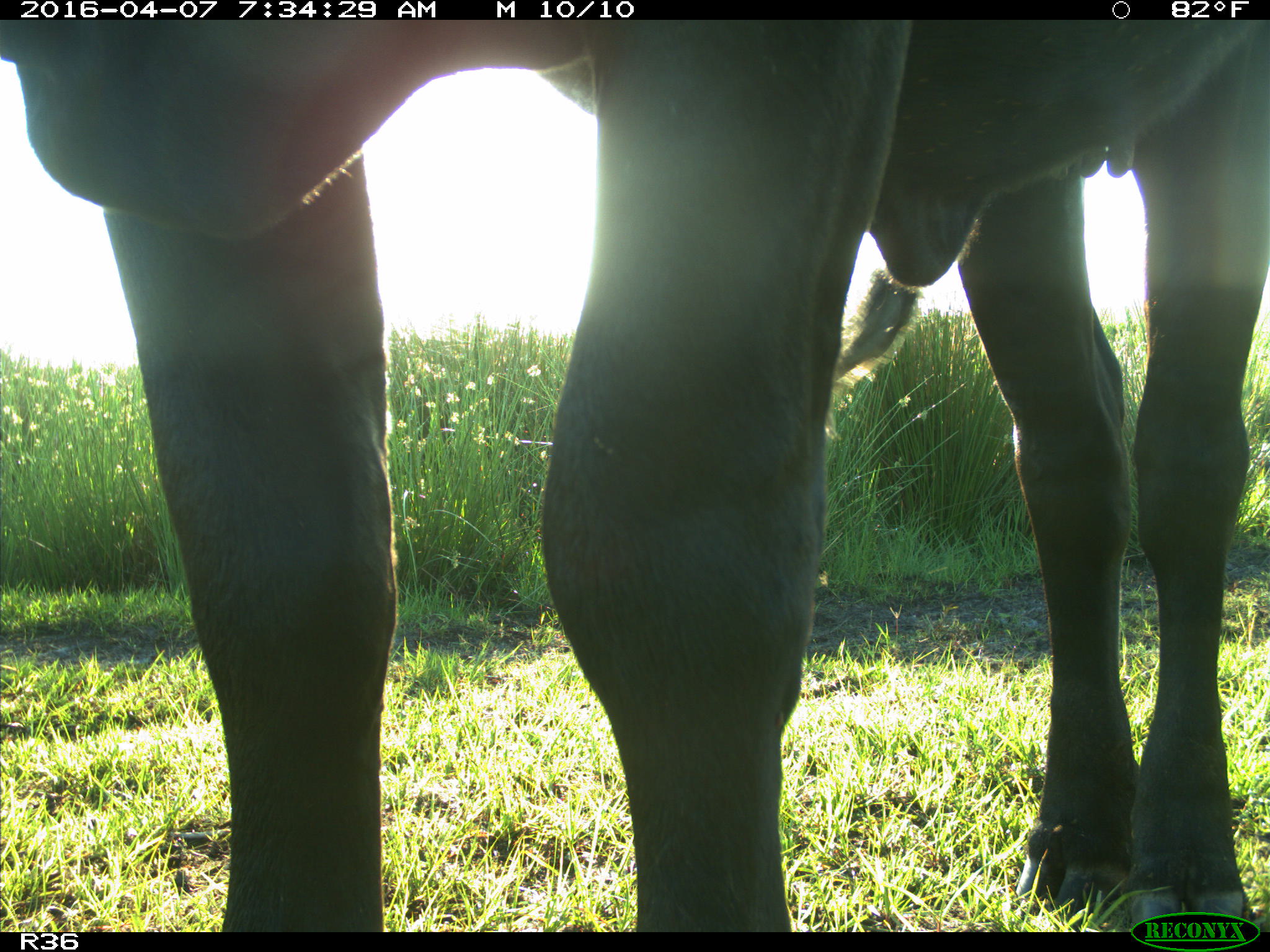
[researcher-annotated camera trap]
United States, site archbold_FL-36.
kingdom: Animalia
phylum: Chordata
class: Mammalia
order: Artiodactyla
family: Bovidae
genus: Bos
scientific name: Bos taurus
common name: domestic cow